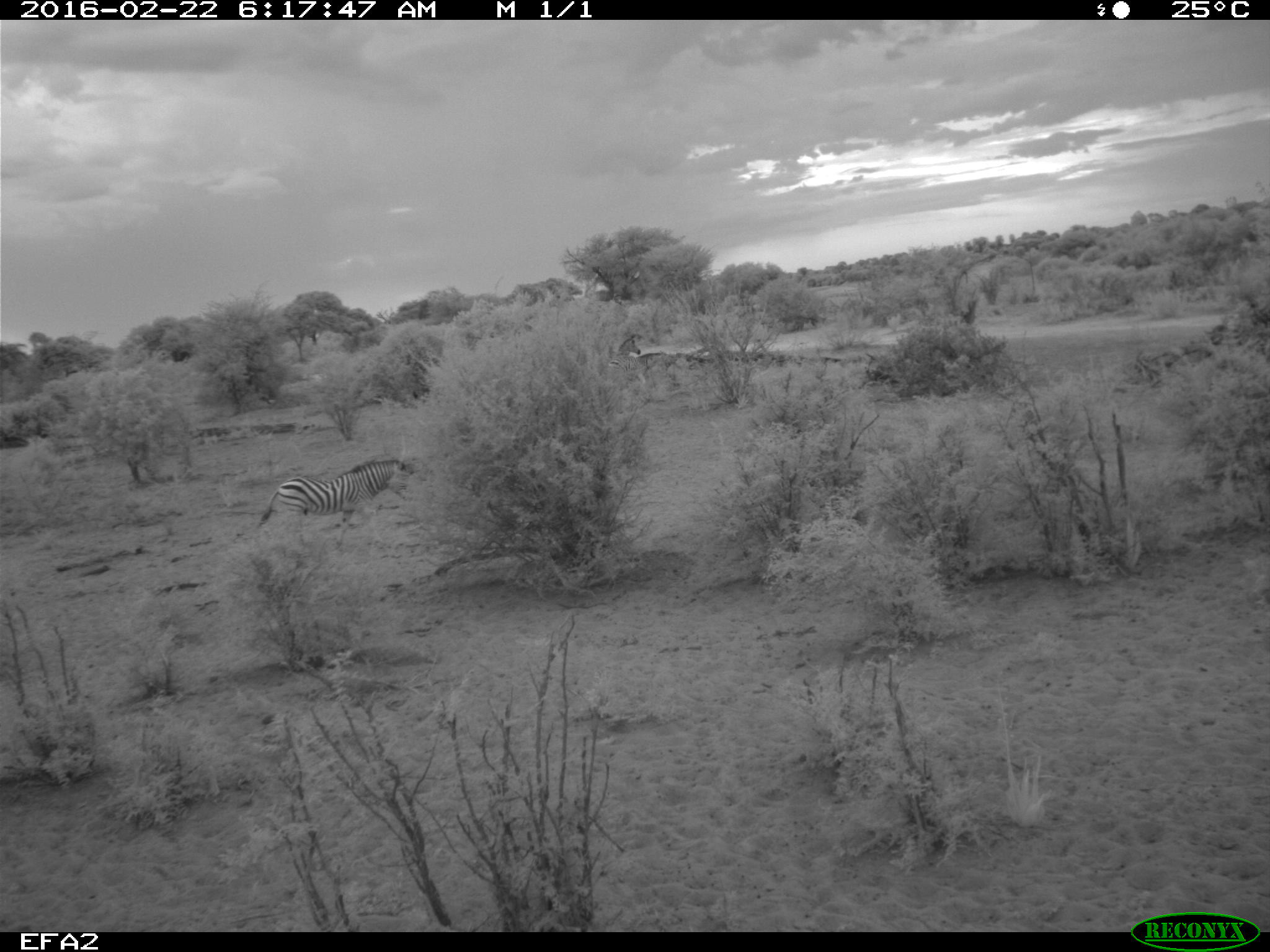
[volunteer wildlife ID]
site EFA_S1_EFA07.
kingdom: Animalia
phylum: Chordata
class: Mammalia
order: Perissodactyla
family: Equidae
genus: Equus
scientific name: Equus quagga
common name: plains zebra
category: zebraplains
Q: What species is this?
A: Zebraplains (plains zebra) (Equus quagga).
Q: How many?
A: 3.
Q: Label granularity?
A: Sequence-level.